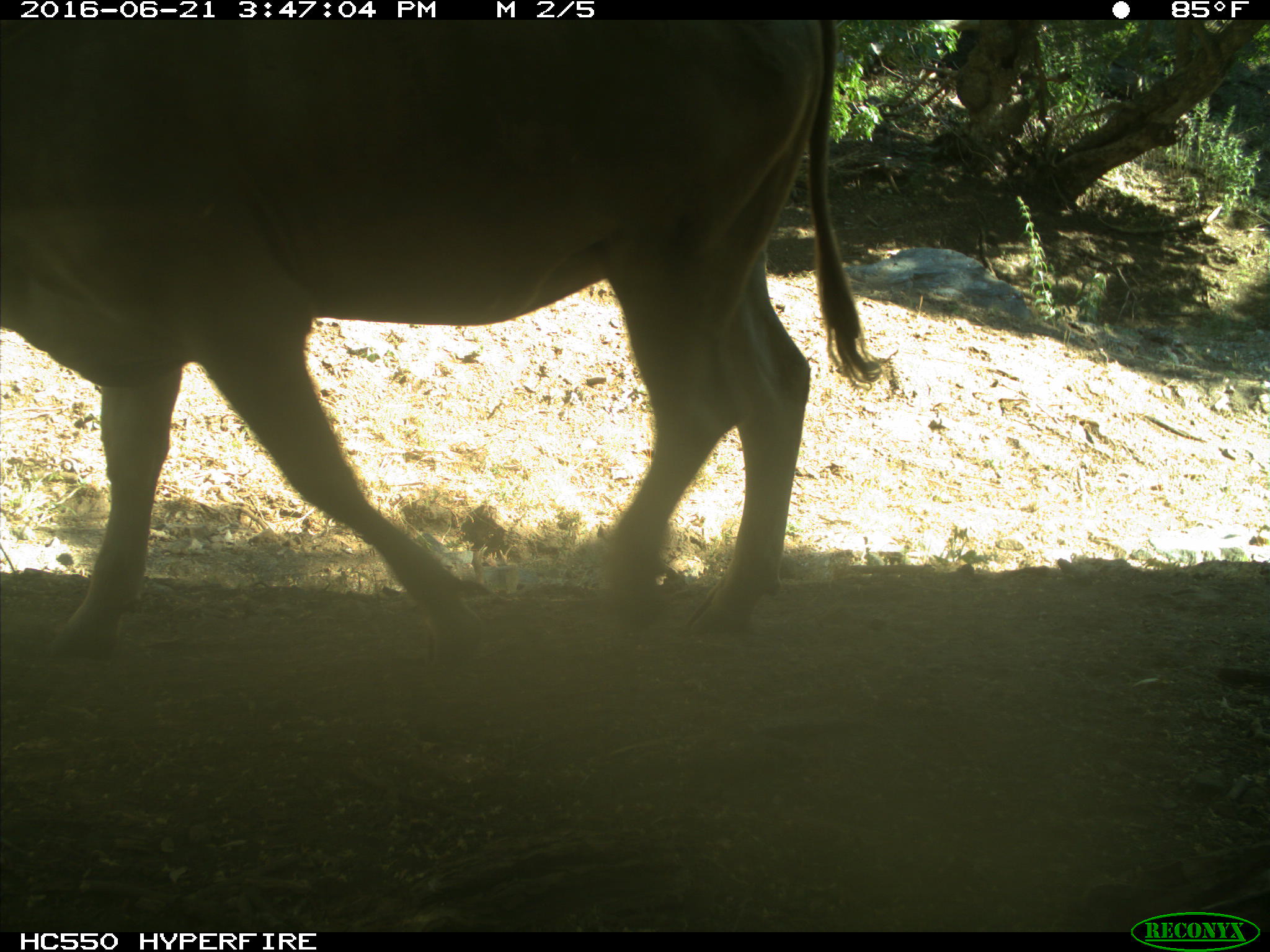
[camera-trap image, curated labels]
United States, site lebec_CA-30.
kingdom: Animalia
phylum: Chordata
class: Mammalia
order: Artiodactyla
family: Bovidae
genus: Bos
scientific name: Bos taurus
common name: domestic cow